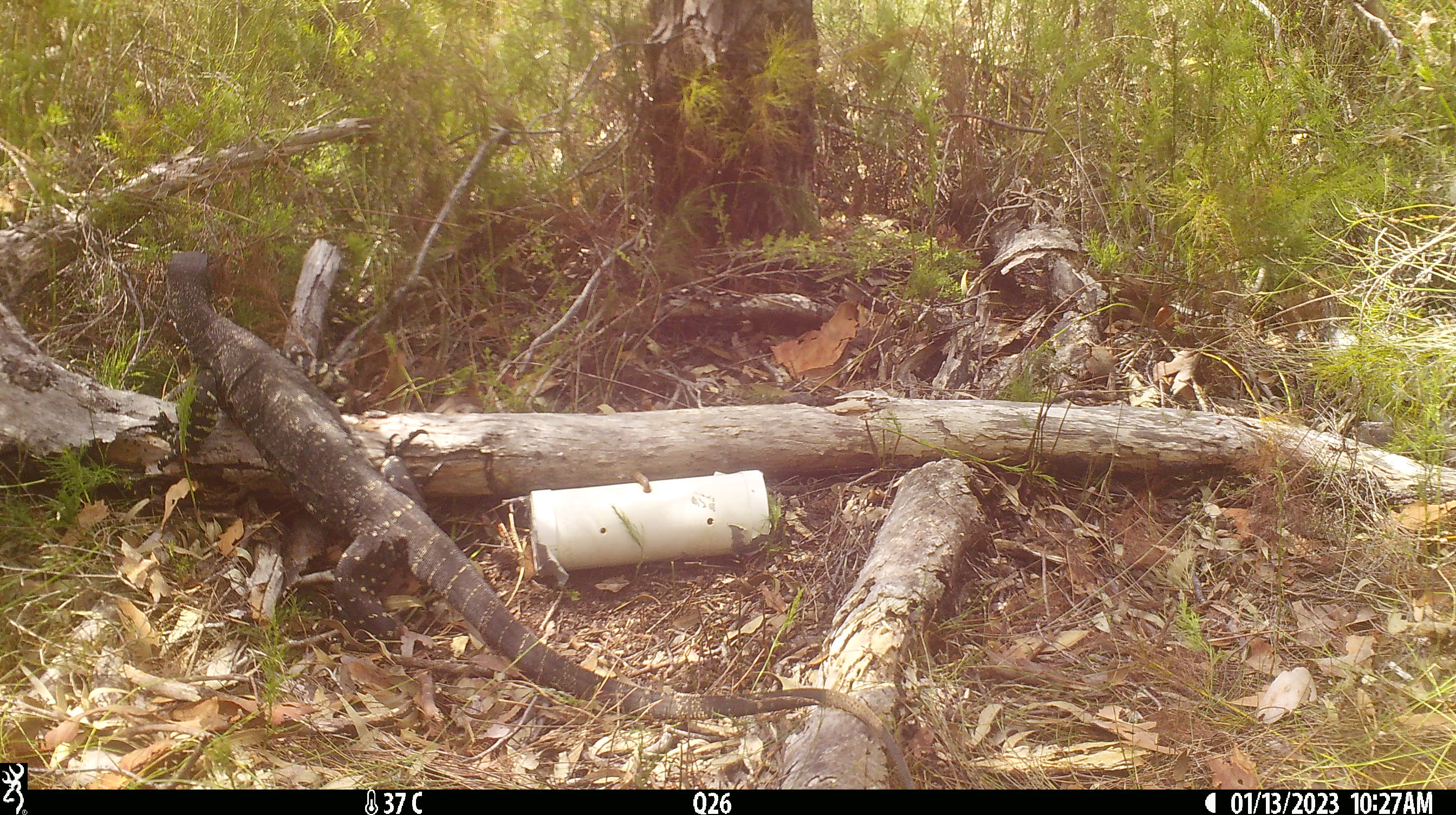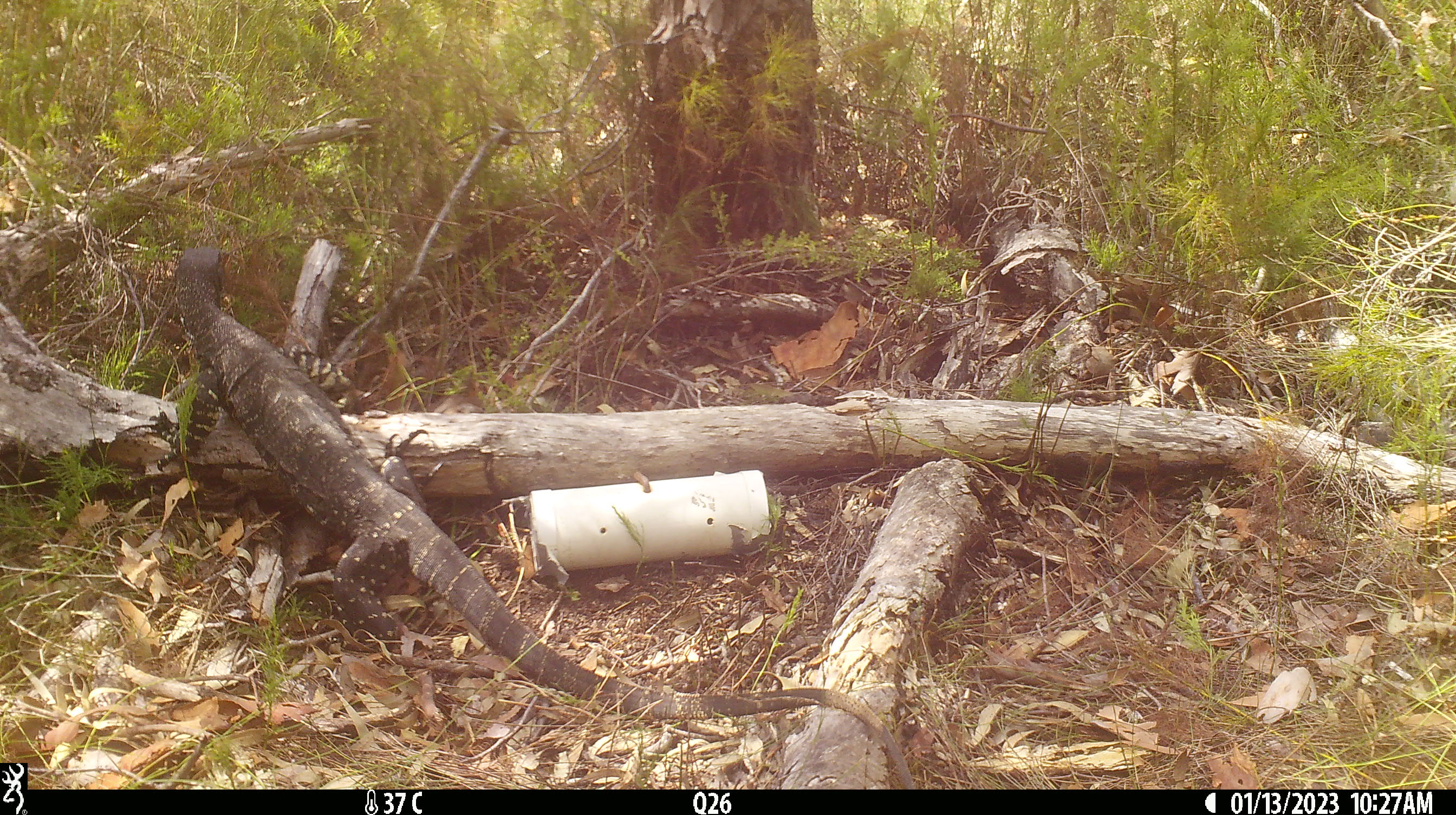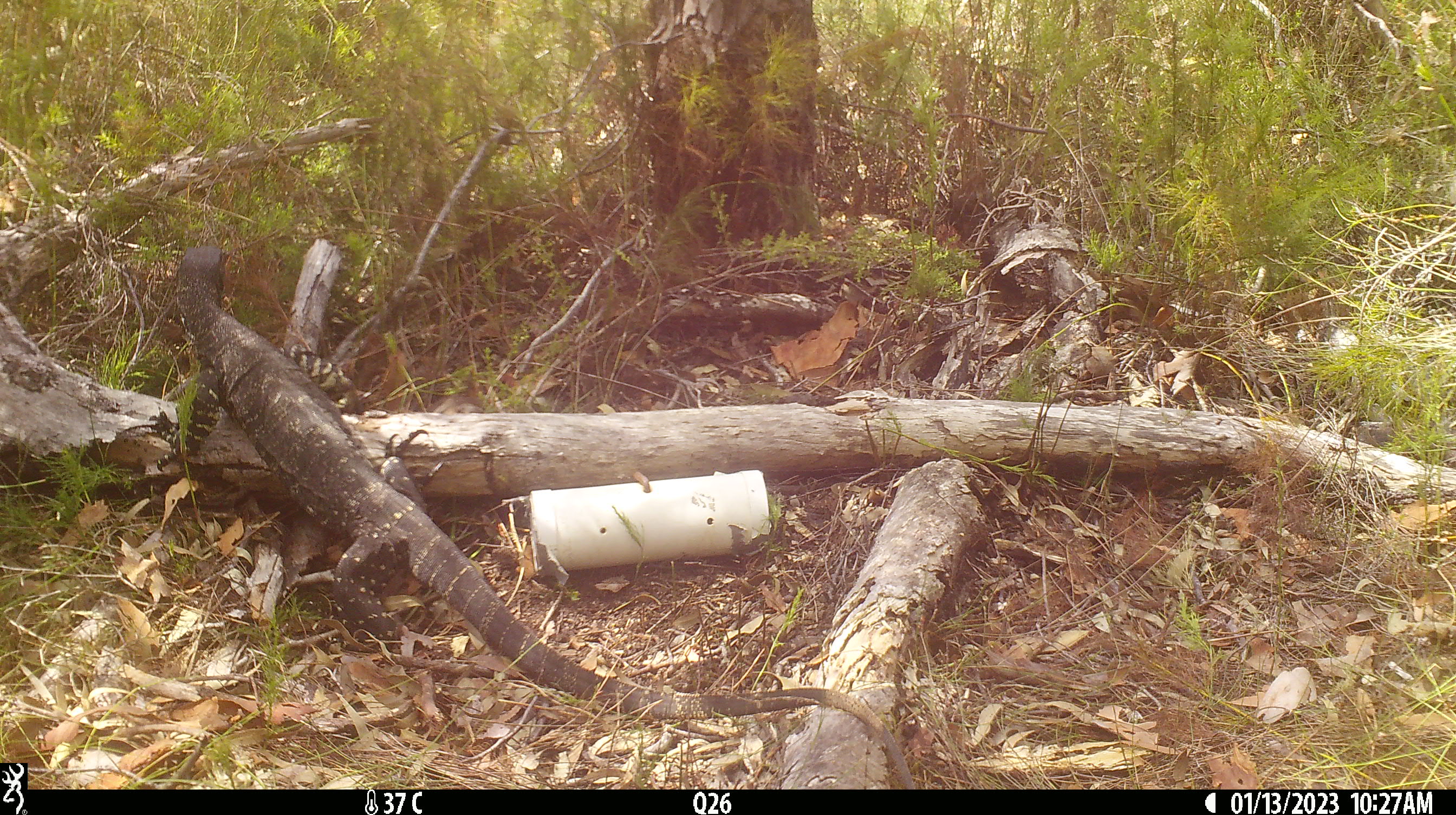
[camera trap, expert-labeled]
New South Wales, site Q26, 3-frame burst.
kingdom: Animalia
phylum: Chordata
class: Reptilia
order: Squamata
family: Varanidae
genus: Varanus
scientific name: Varanus varius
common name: lace monitor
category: goanna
Goanna (lace monitor) (Varanus varius).